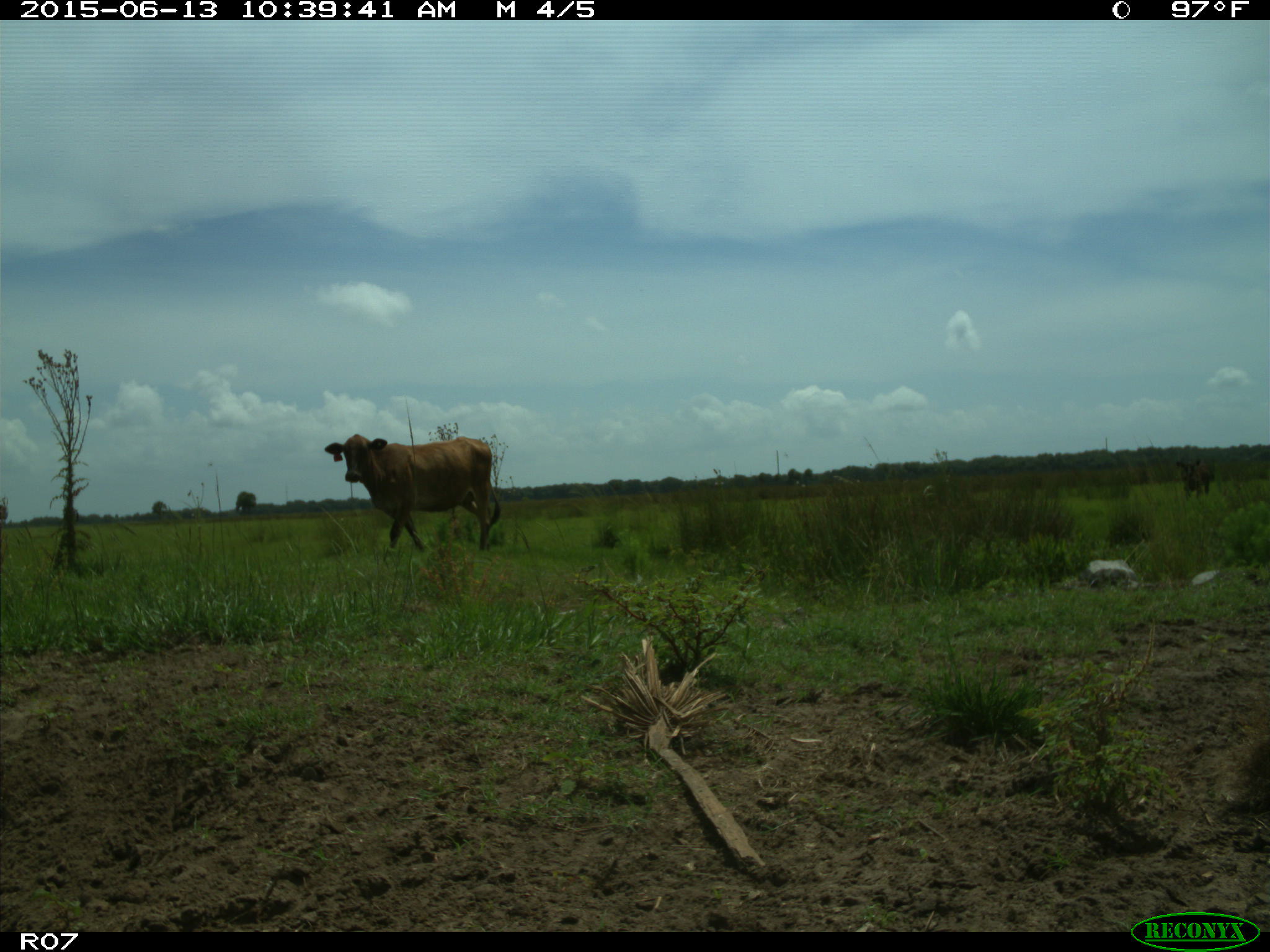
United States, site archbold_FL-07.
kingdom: Animalia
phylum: Chordata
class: Mammalia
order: Artiodactyla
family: Bovidae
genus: Bos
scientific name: Bos taurus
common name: domestic cow